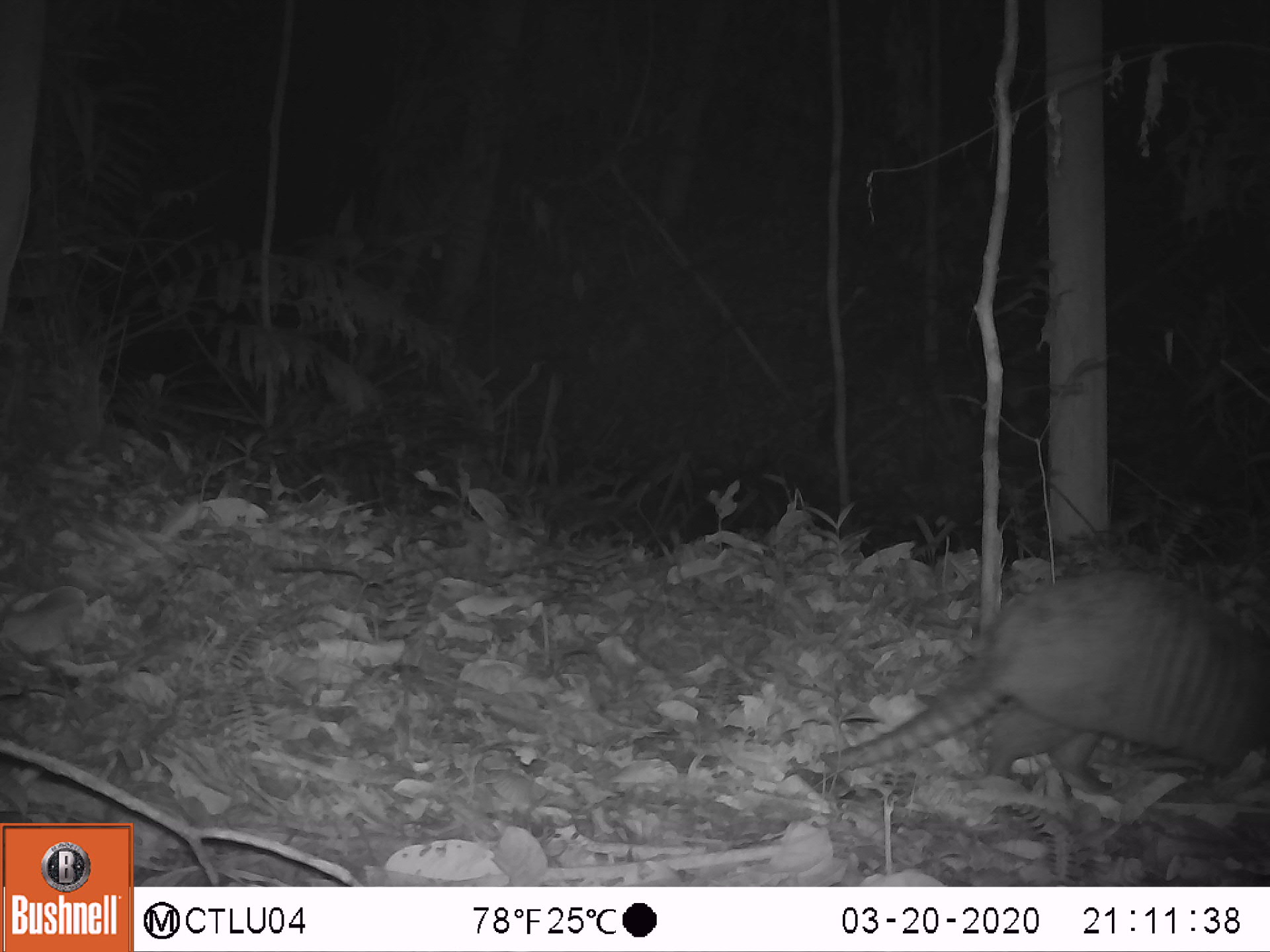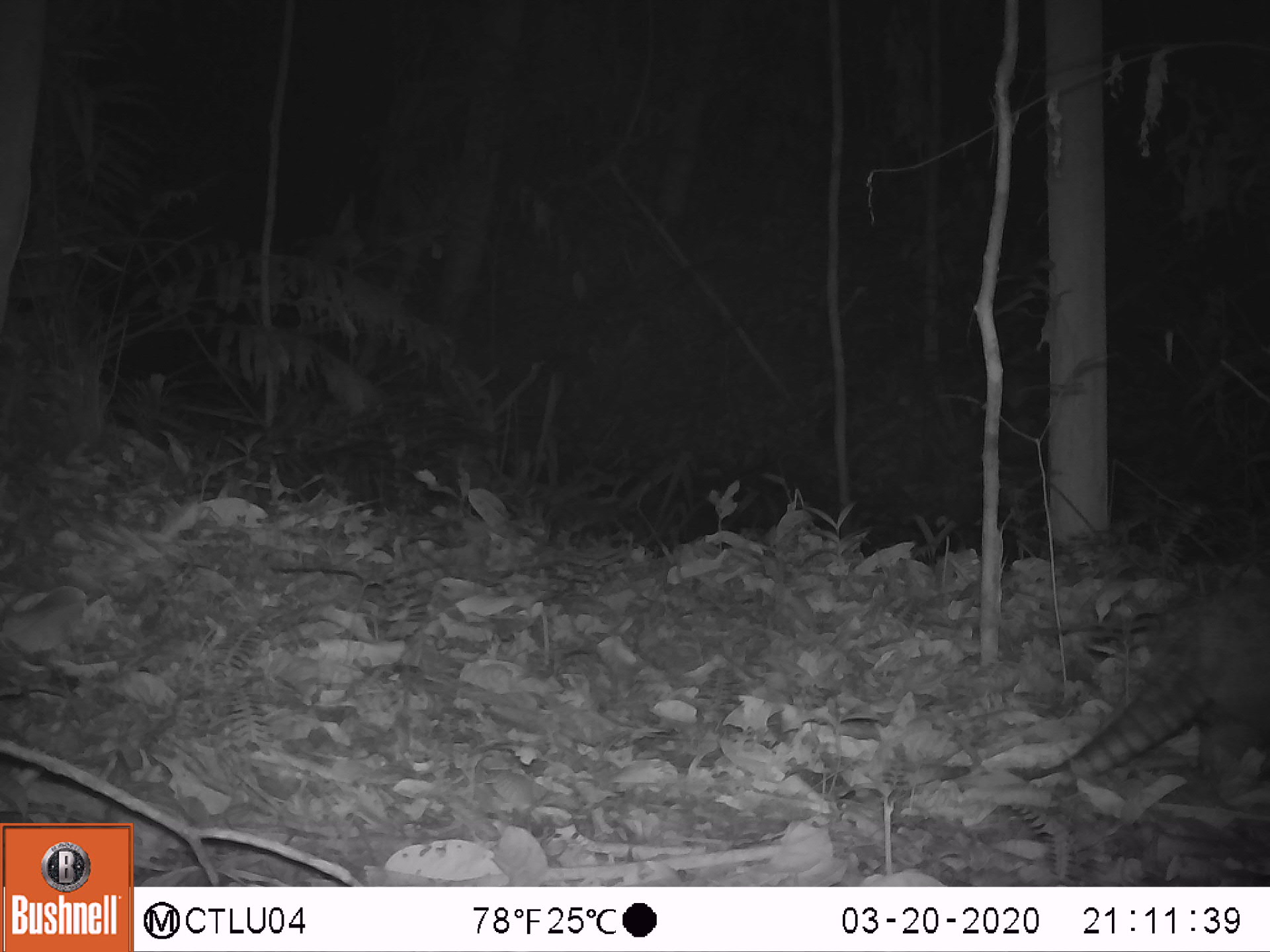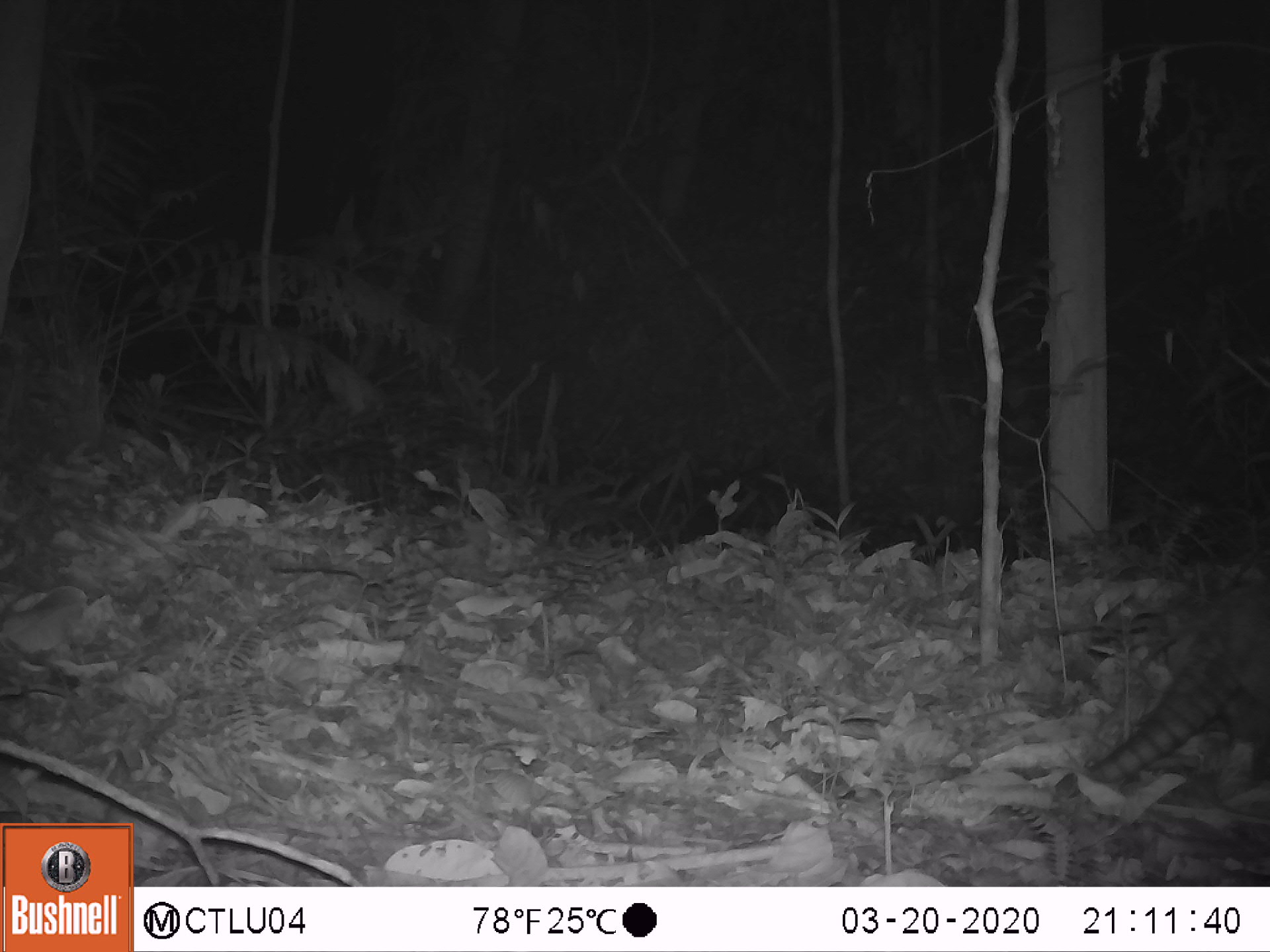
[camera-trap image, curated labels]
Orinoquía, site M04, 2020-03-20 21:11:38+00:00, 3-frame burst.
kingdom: Animalia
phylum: Chordata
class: Mammalia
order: Cingulata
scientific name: Cingulata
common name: armadillo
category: unknown armadillo